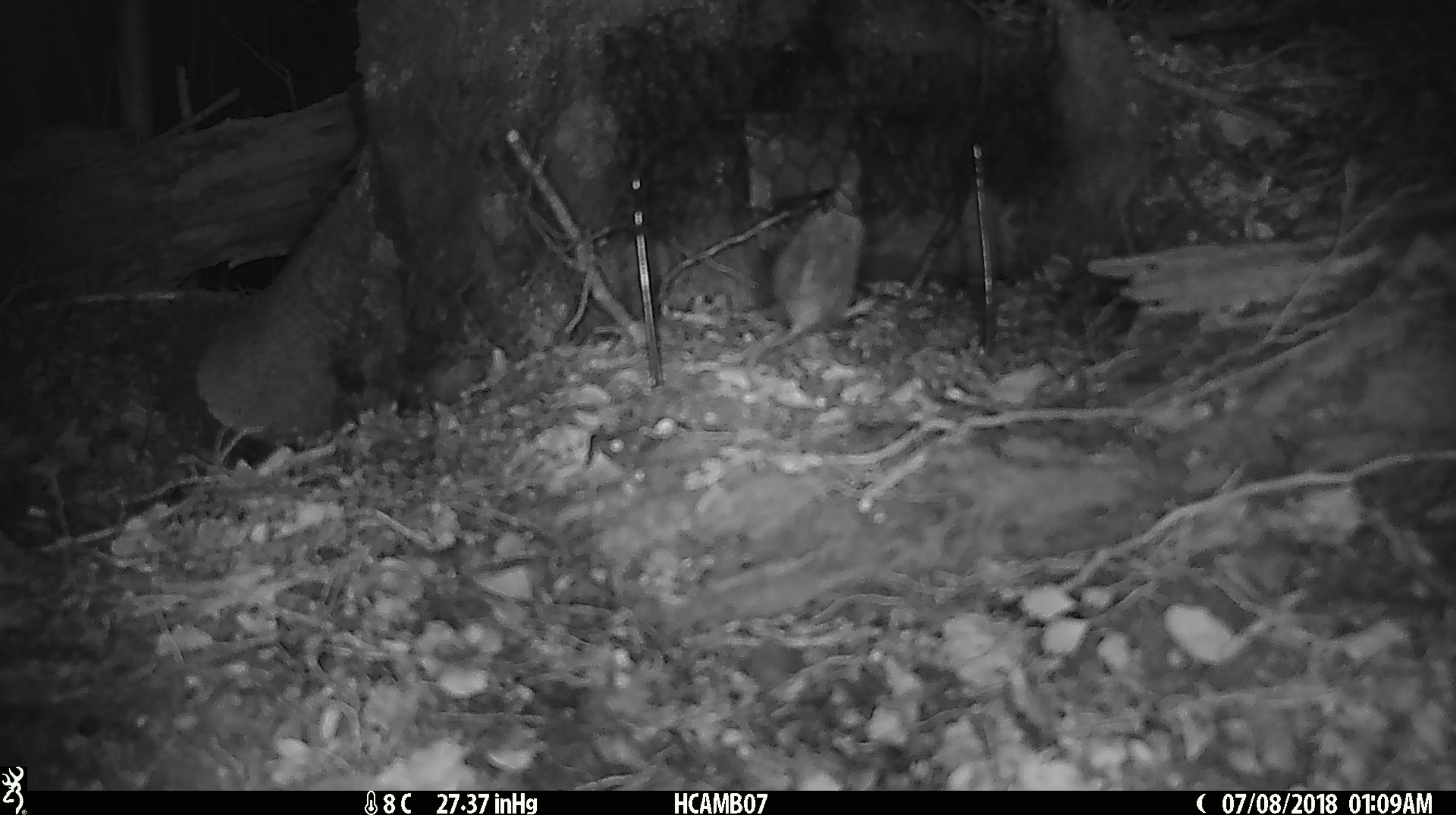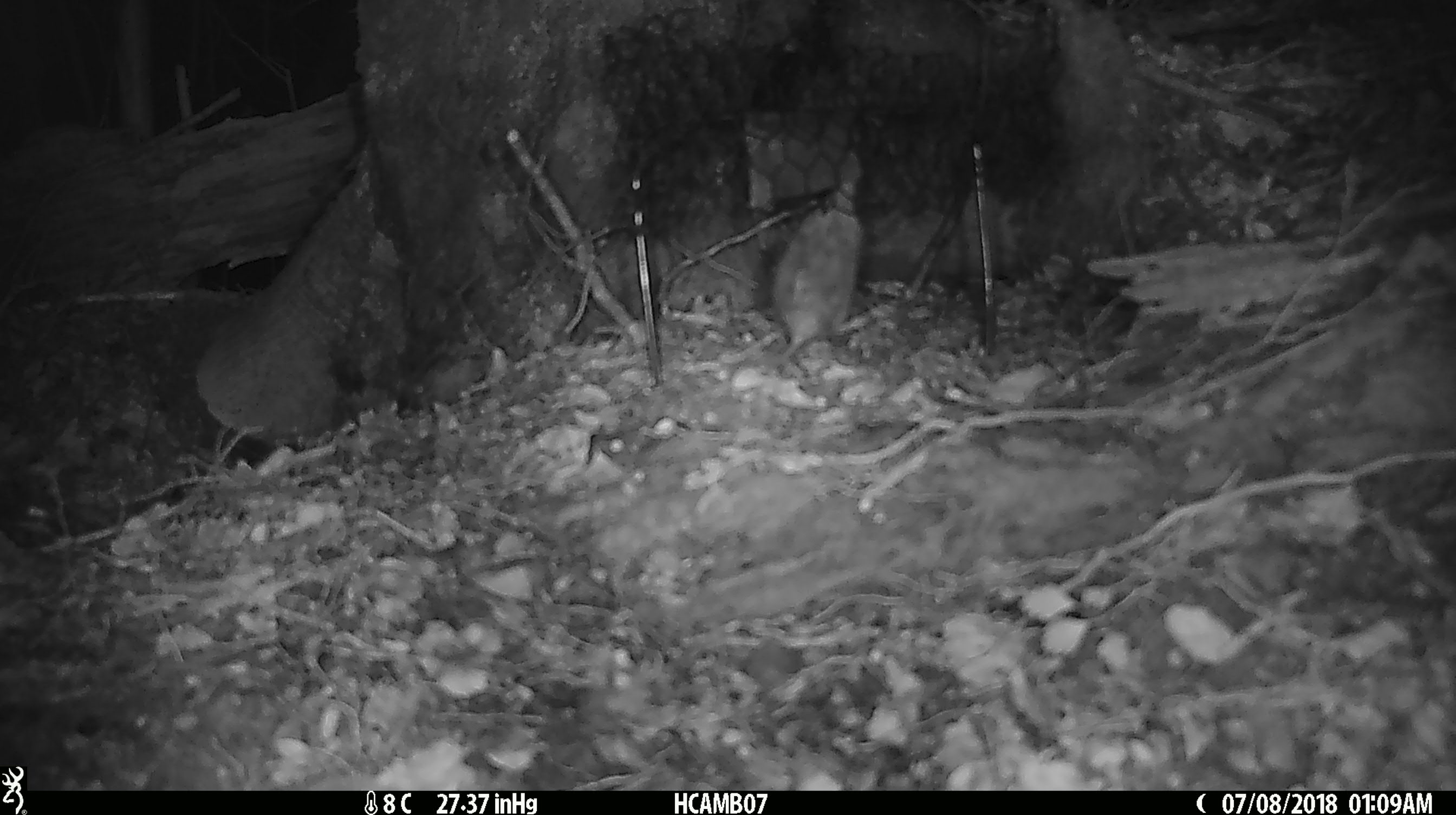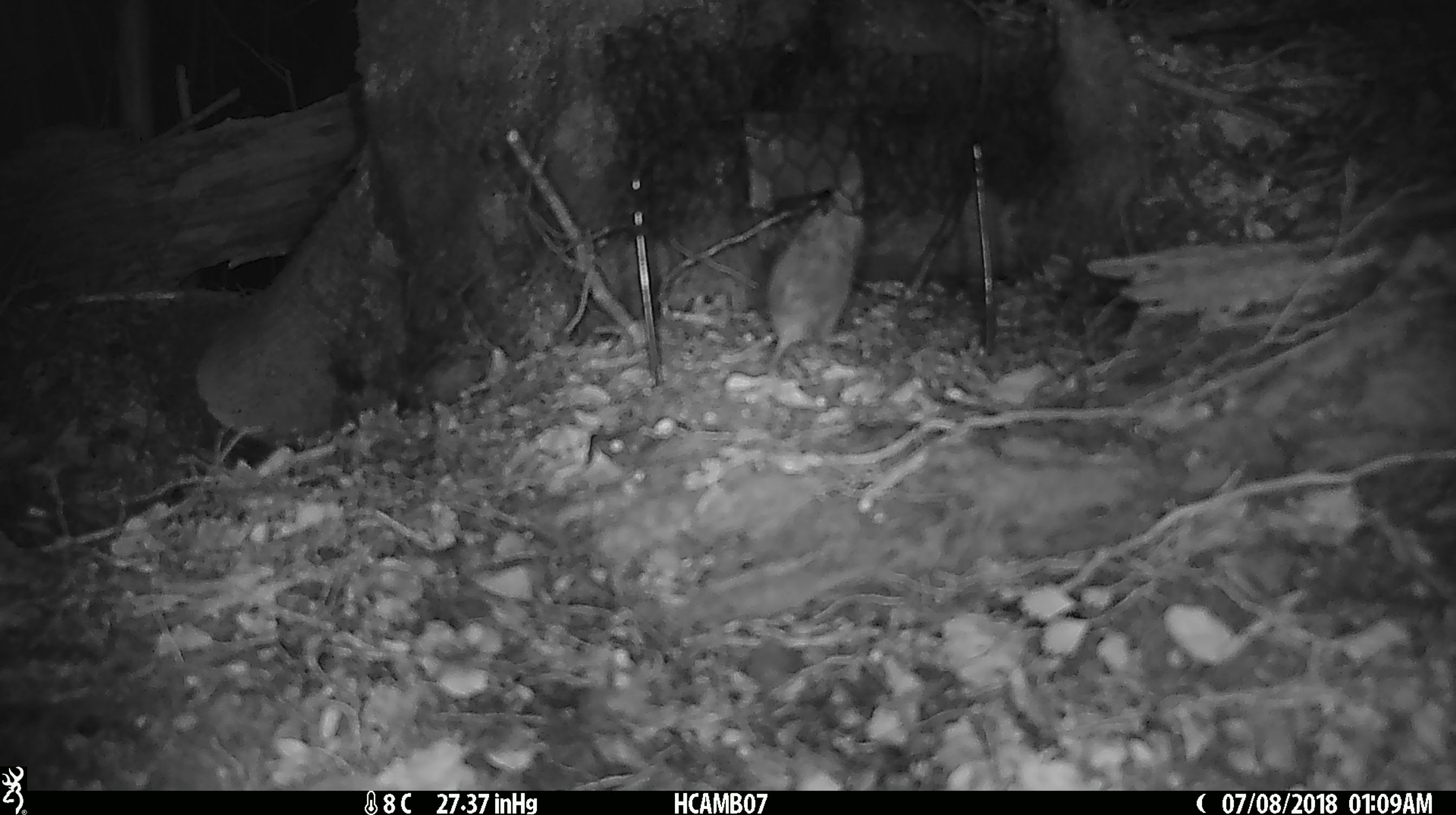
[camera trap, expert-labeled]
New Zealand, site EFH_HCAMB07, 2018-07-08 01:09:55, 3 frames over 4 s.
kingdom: Animalia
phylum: Chordata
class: Mammalia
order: Rodentia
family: Muridae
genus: Mus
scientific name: Mus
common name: mouse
Mouse (Mus).